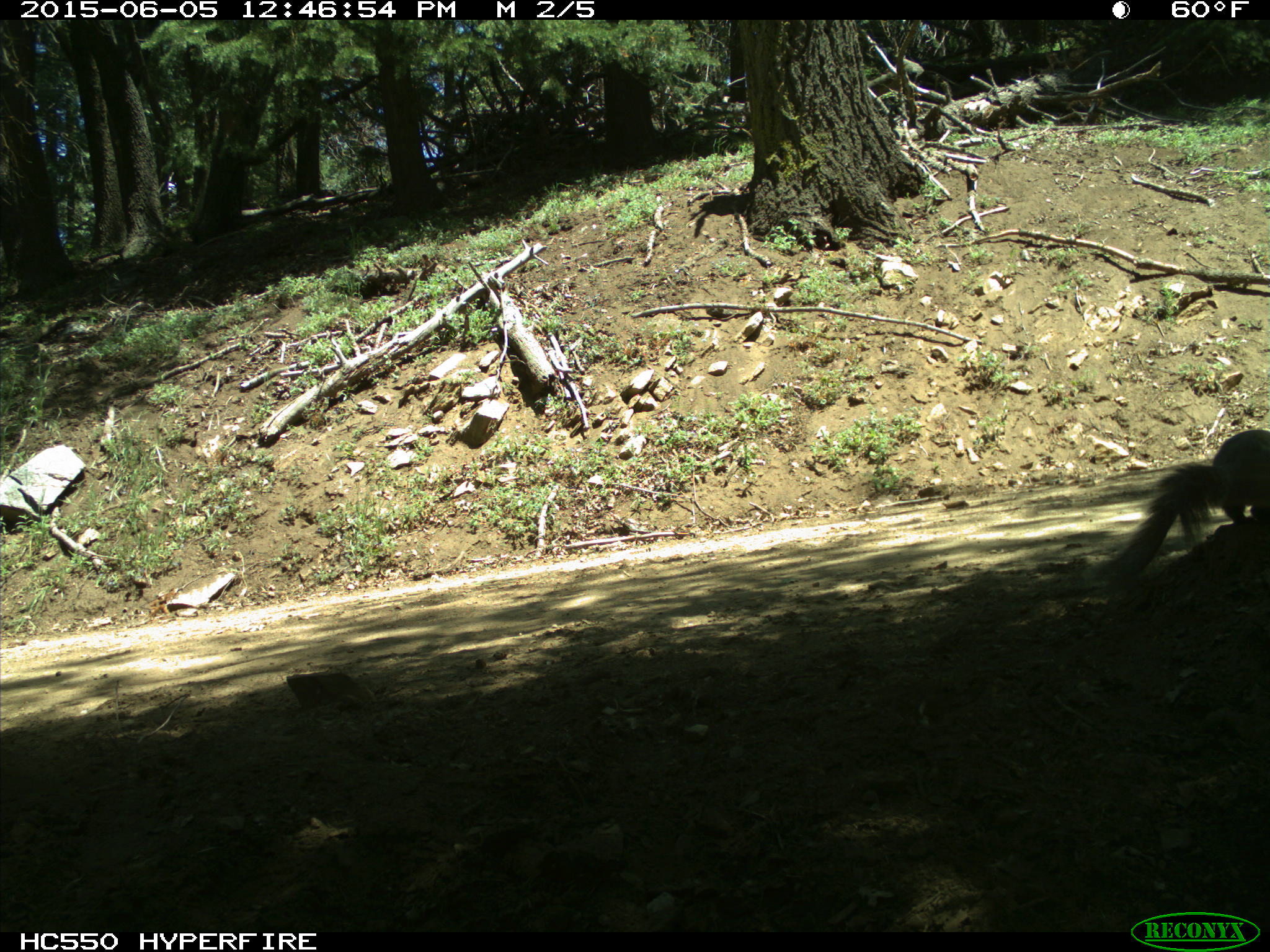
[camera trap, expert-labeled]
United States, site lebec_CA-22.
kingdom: Animalia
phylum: Chordata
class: Mammalia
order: Rodentia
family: Sciuridae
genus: Sciurus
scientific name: Sciurus carolinensis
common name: eastern gray squirrel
Sciurus carolinensis (eastern gray squirrel).